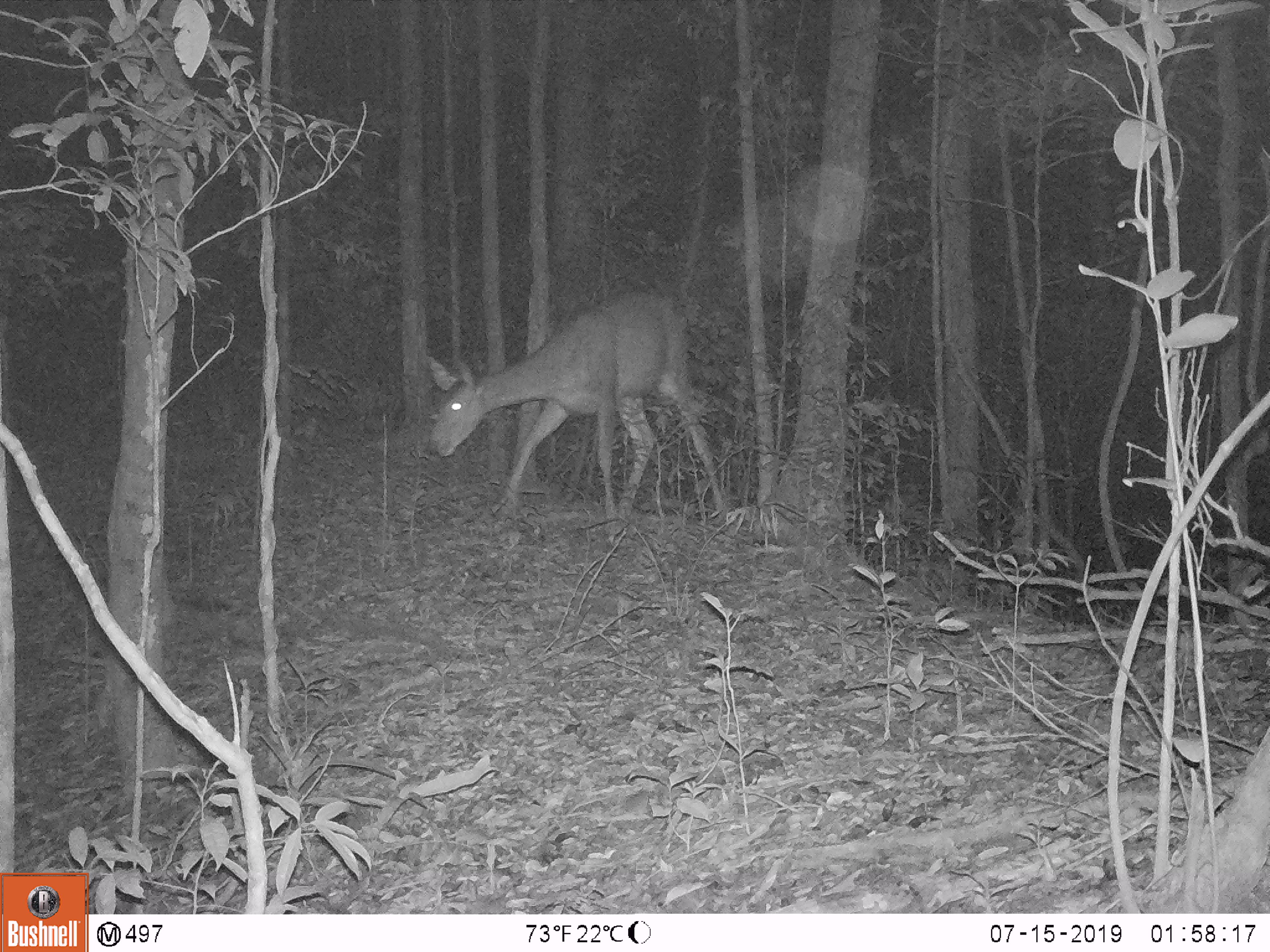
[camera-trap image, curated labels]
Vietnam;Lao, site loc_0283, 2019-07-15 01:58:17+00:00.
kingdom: Animalia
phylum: Chordata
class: Mammalia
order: Artiodactyla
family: Cervidae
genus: Rusa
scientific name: Rusa unicolor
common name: sambar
Sambar (Rusa unicolor). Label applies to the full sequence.